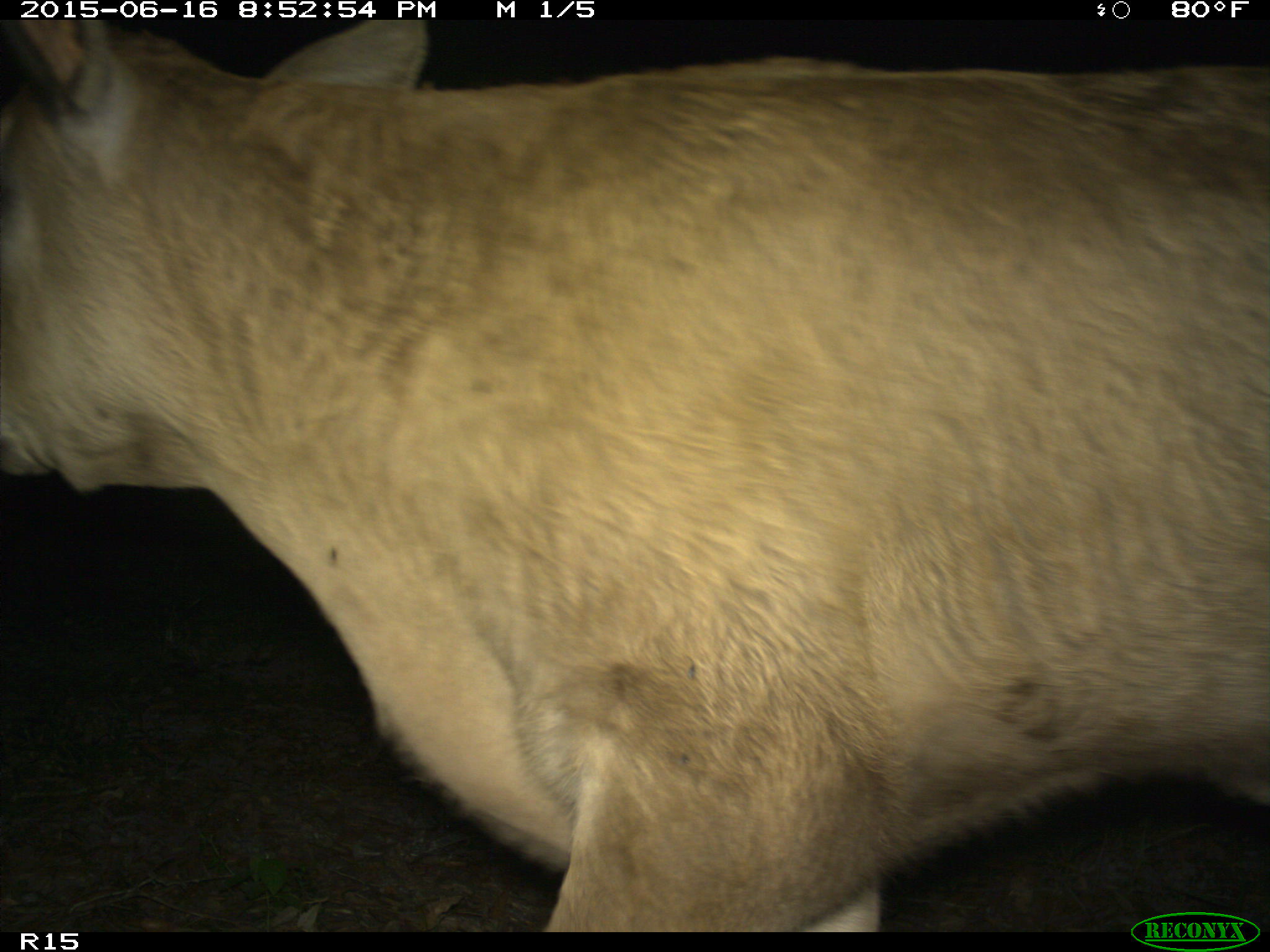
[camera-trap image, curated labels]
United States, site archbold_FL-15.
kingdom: Animalia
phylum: Chordata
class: Mammalia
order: Artiodactyla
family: Bovidae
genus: Bos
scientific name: Bos taurus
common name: domestic cow